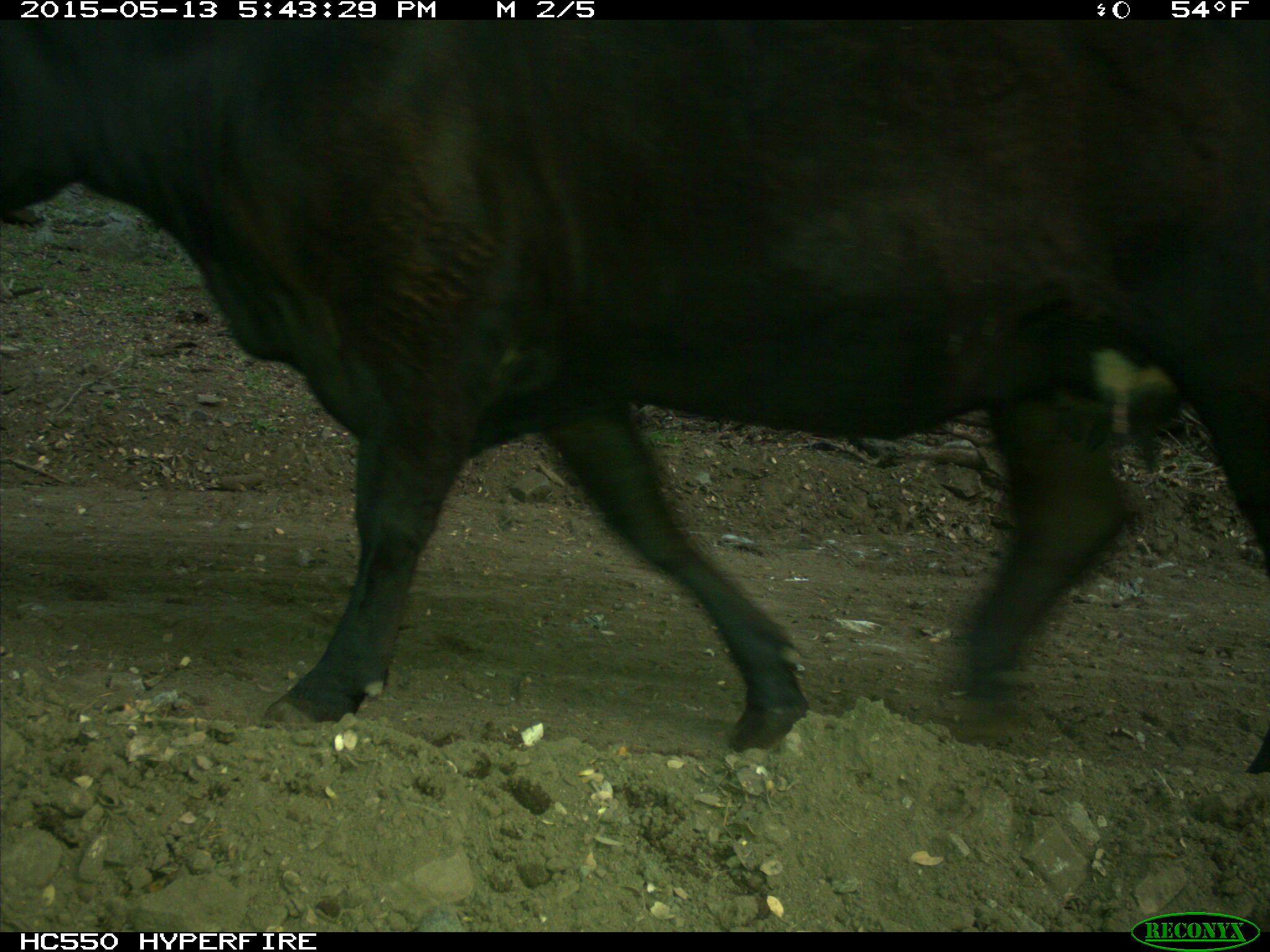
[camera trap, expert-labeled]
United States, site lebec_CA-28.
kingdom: Animalia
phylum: Chordata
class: Mammalia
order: Artiodactyla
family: Bovidae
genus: Bos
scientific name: Bos taurus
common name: domestic cow